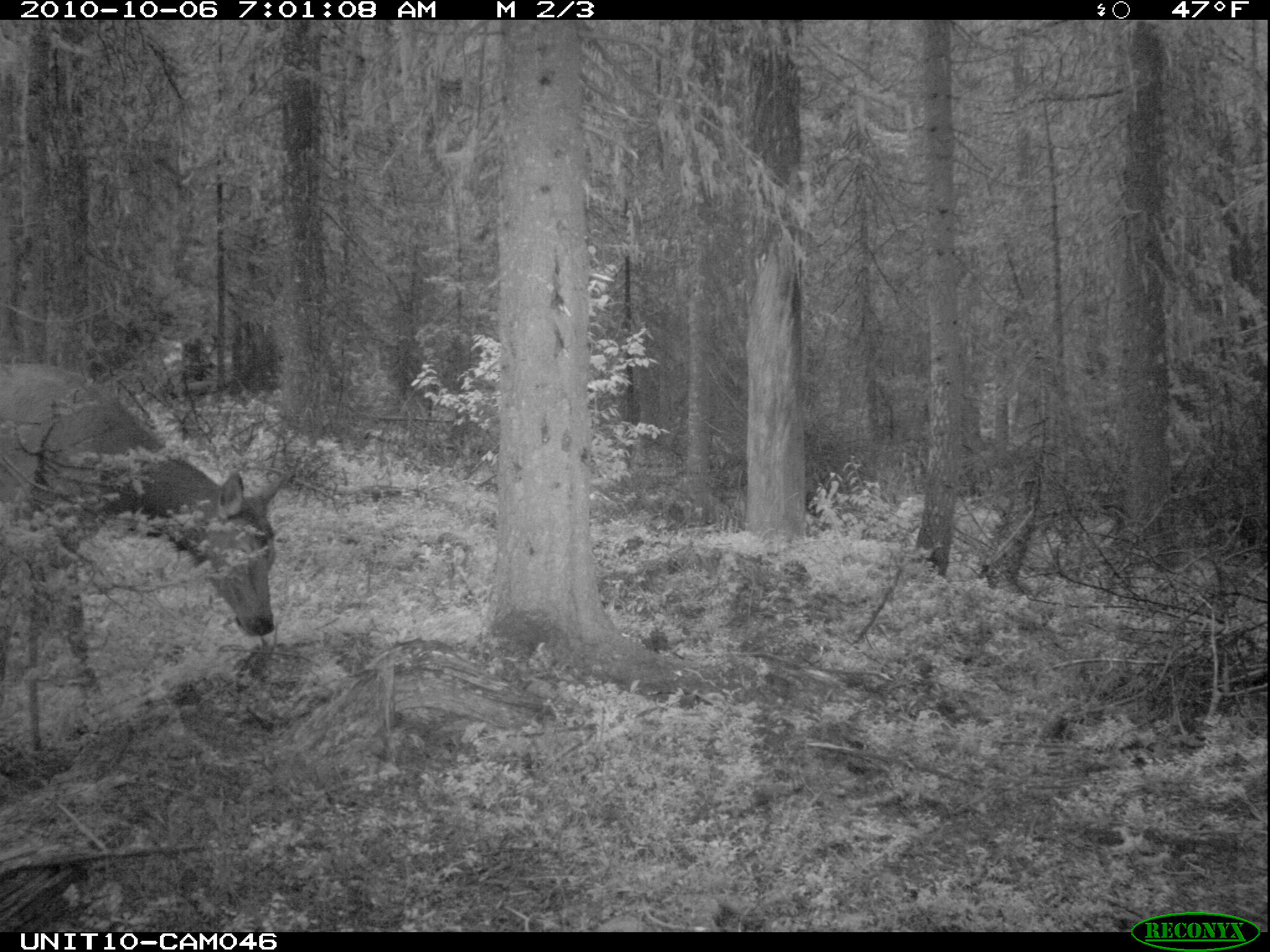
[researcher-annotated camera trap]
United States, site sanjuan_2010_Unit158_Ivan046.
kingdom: Animalia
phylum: Chordata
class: Mammalia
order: Artiodactyla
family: Cervidae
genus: Cervus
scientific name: Cervus elaphus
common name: red deer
Cervus elaphus (red deer).